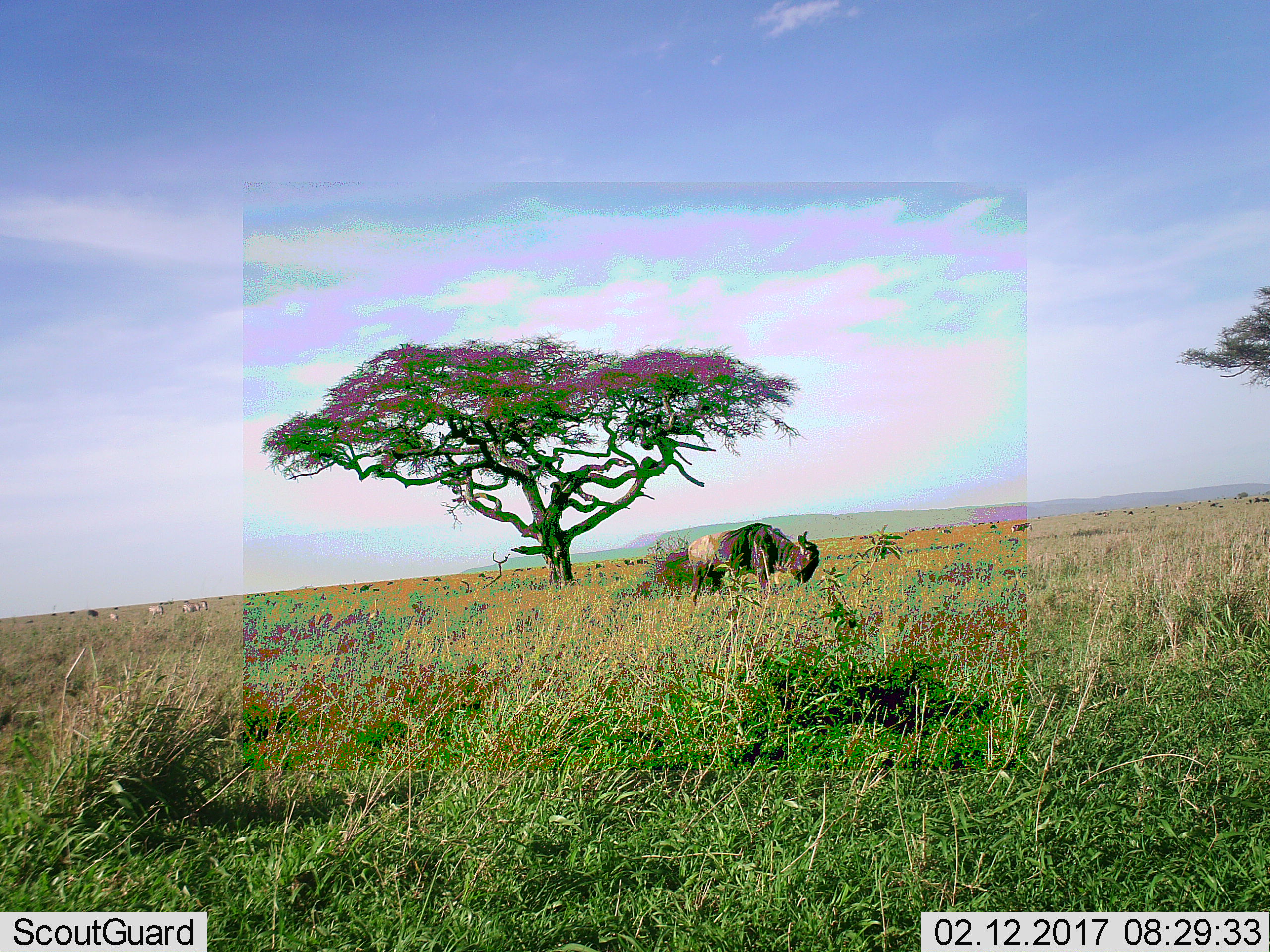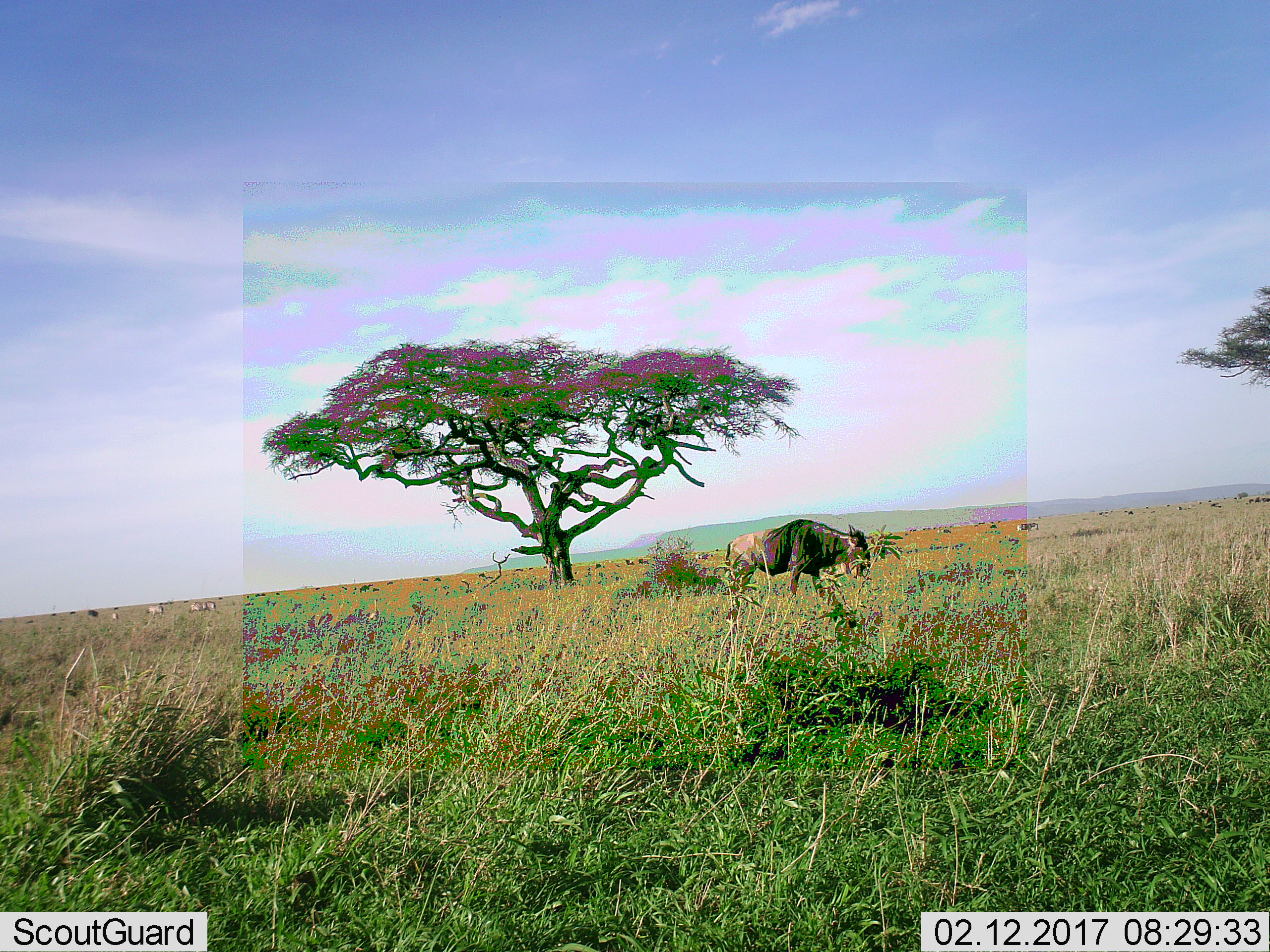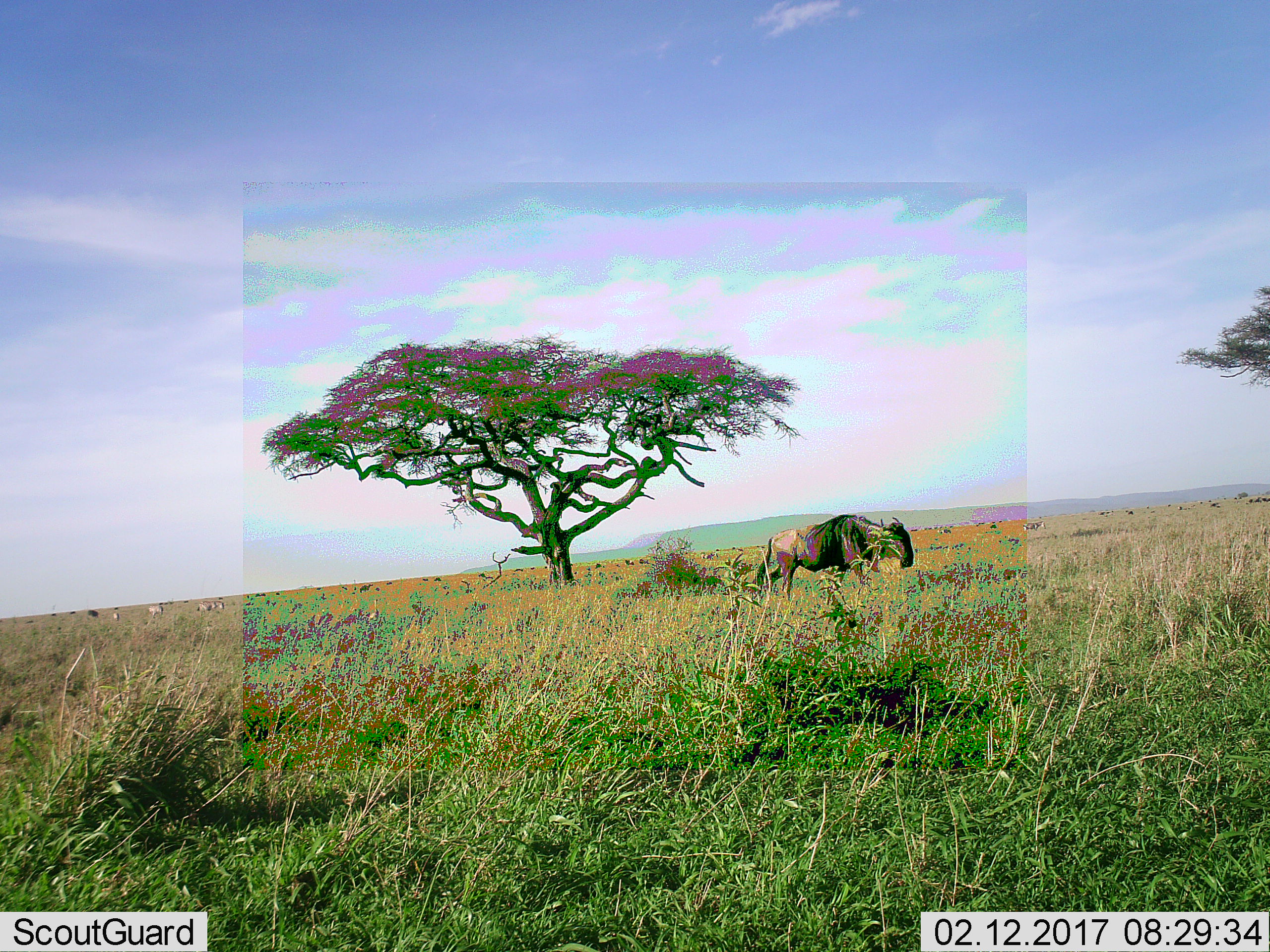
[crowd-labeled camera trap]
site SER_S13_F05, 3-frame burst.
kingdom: Animalia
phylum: Chordata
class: Mammalia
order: Artiodactyla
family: Bovidae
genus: Connochaetes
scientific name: Connochaetes taurinus taurinus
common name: blue wildebeest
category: wildebeestblue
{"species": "wildebeestblue (blue wildebeest) (Connochaetes taurinus taurinus)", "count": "1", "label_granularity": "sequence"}